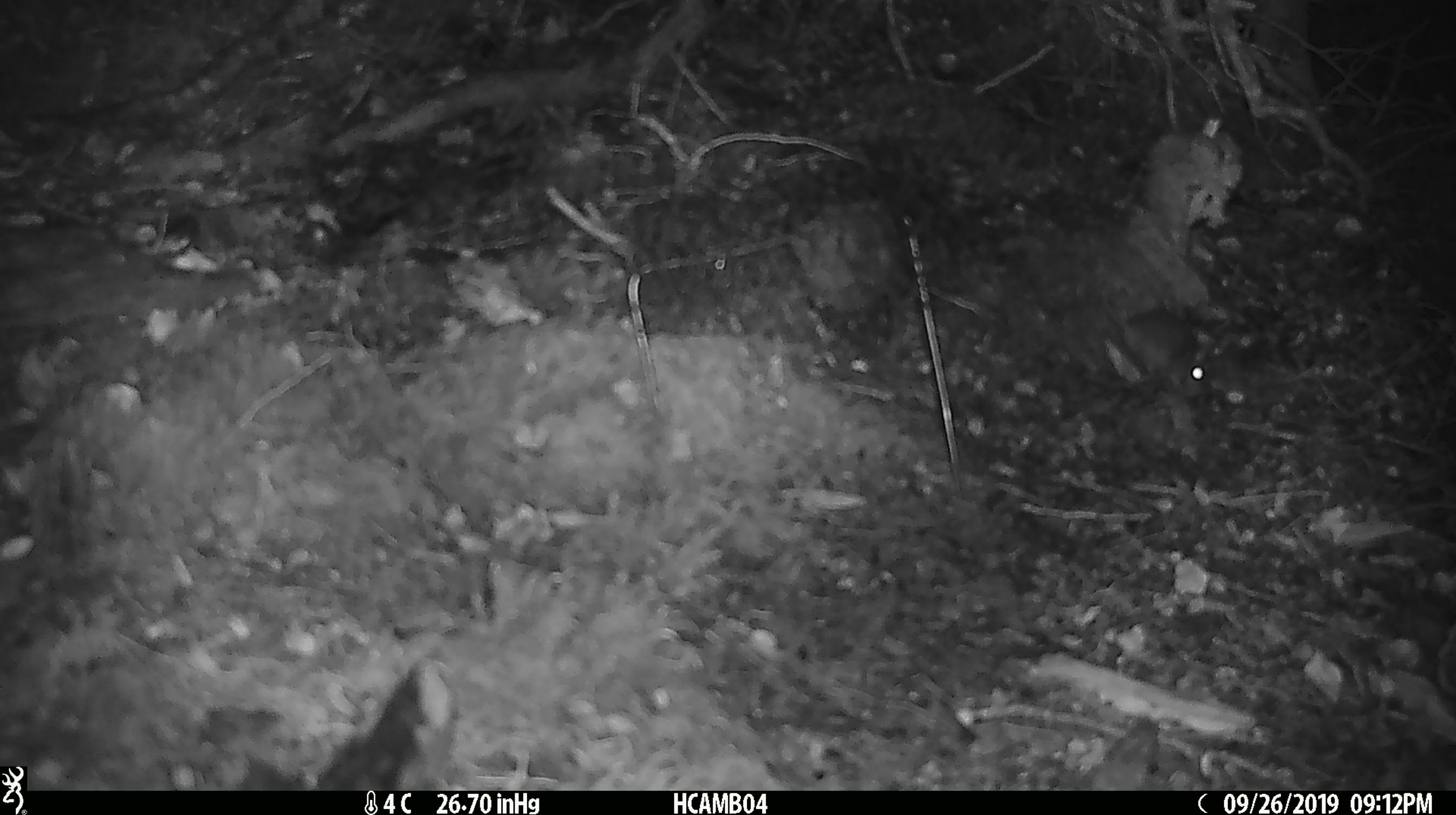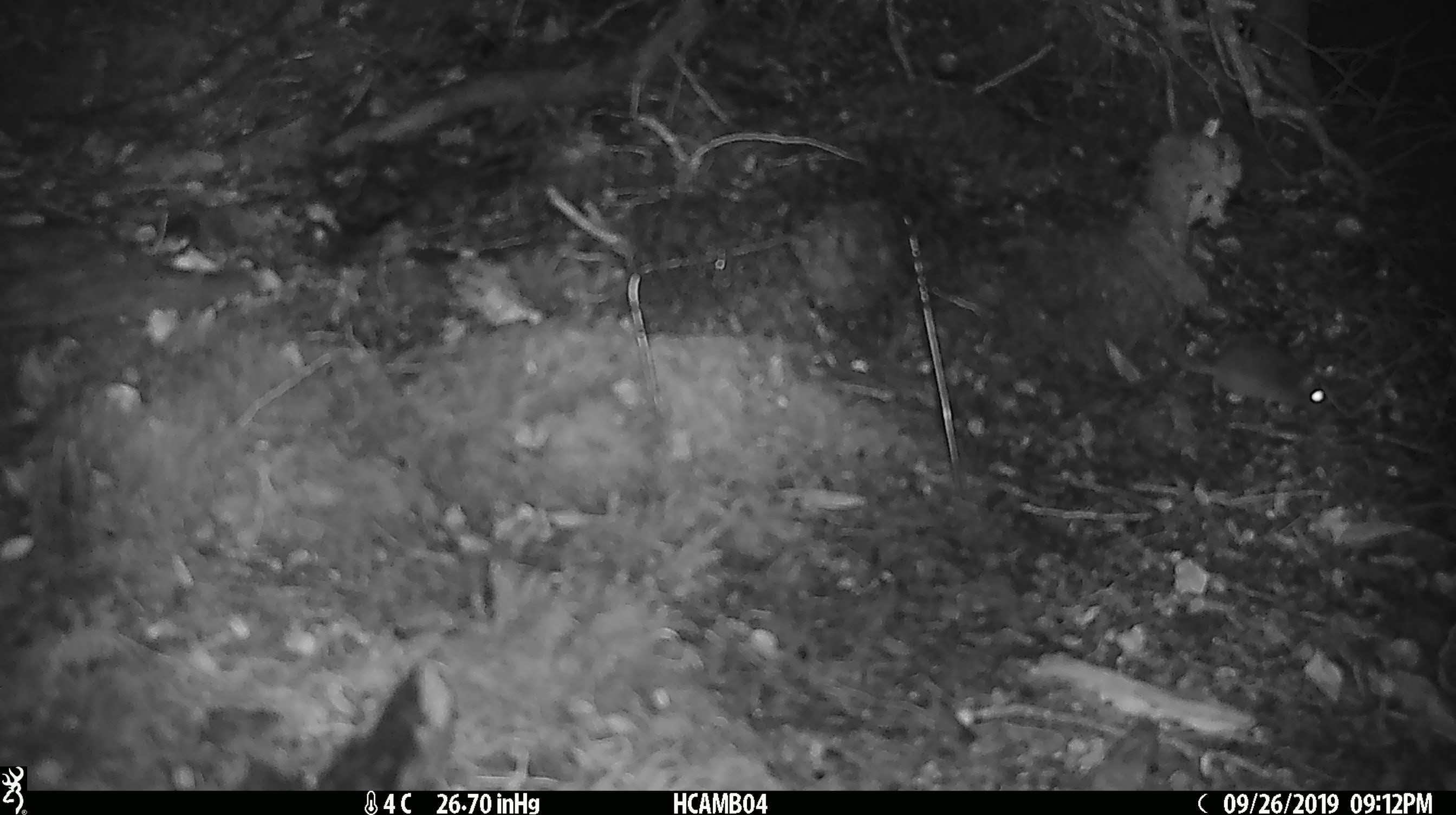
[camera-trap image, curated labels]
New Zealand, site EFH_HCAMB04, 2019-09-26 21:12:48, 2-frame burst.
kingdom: Animalia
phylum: Chordata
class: Mammalia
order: Rodentia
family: Muridae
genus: Mus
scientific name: Mus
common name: mouse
Mouse (Mus).